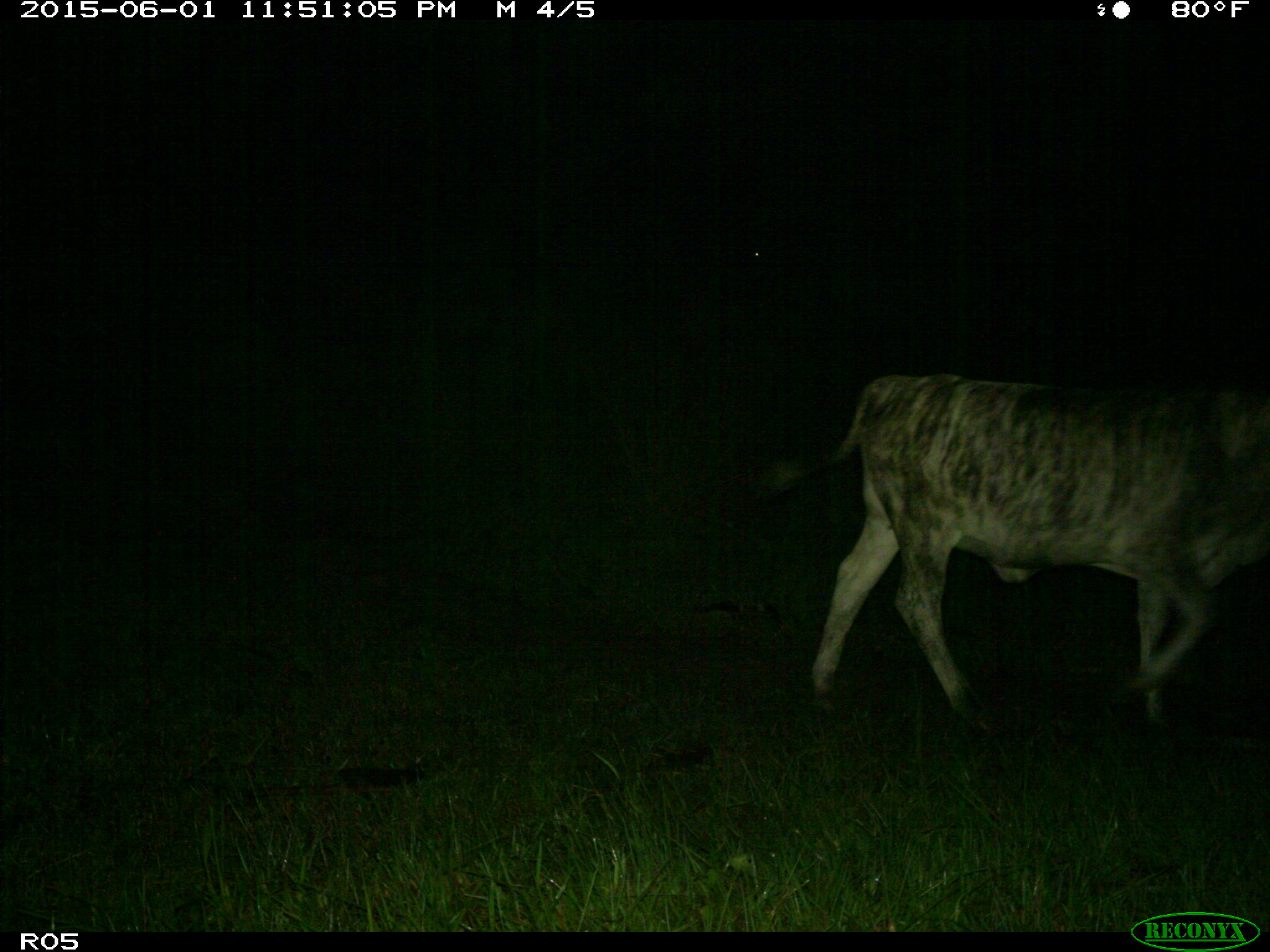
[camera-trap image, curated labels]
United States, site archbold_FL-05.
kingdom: Animalia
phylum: Chordata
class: Mammalia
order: Artiodactyla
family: Bovidae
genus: Bos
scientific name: Bos taurus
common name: domestic cow